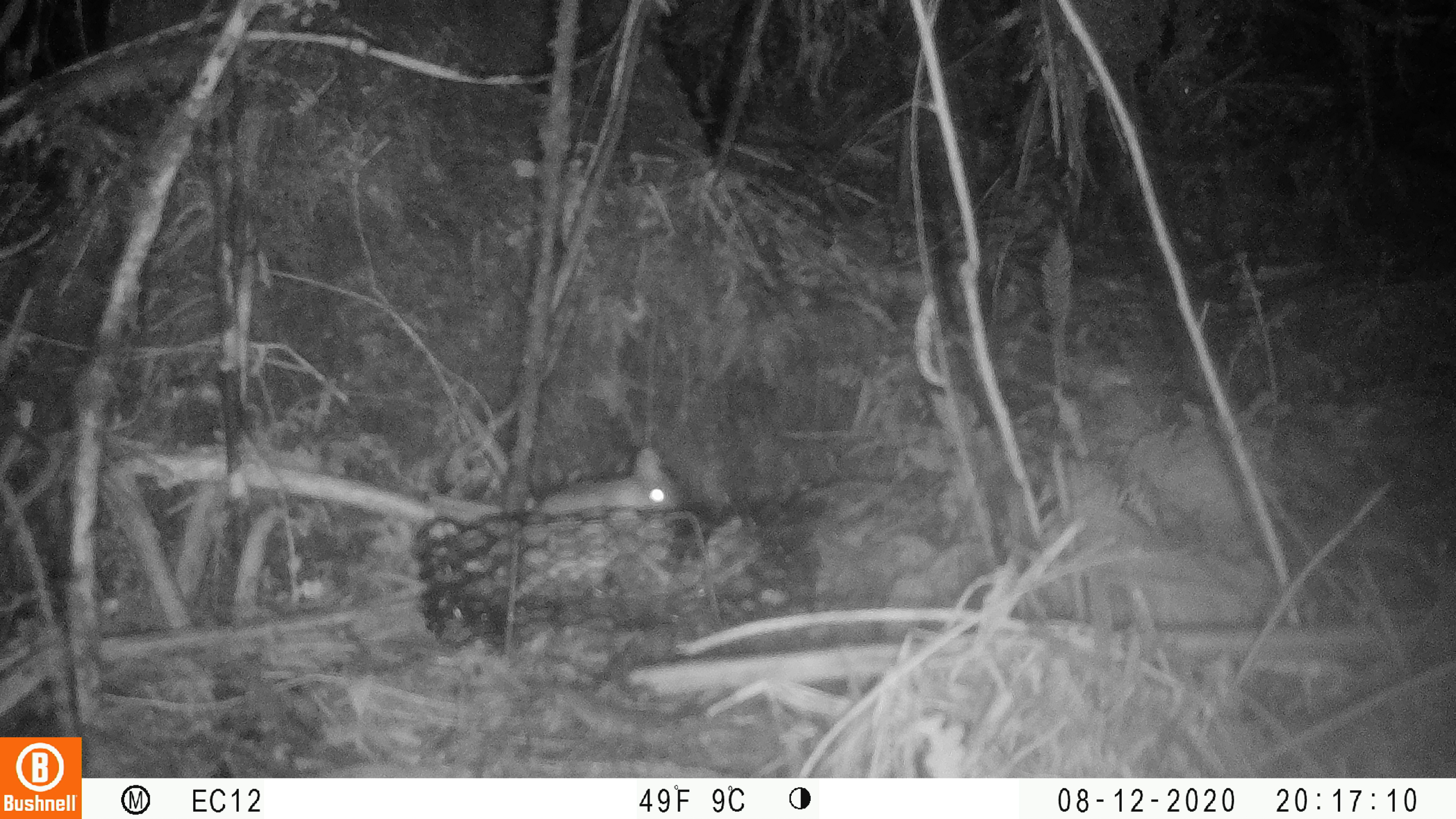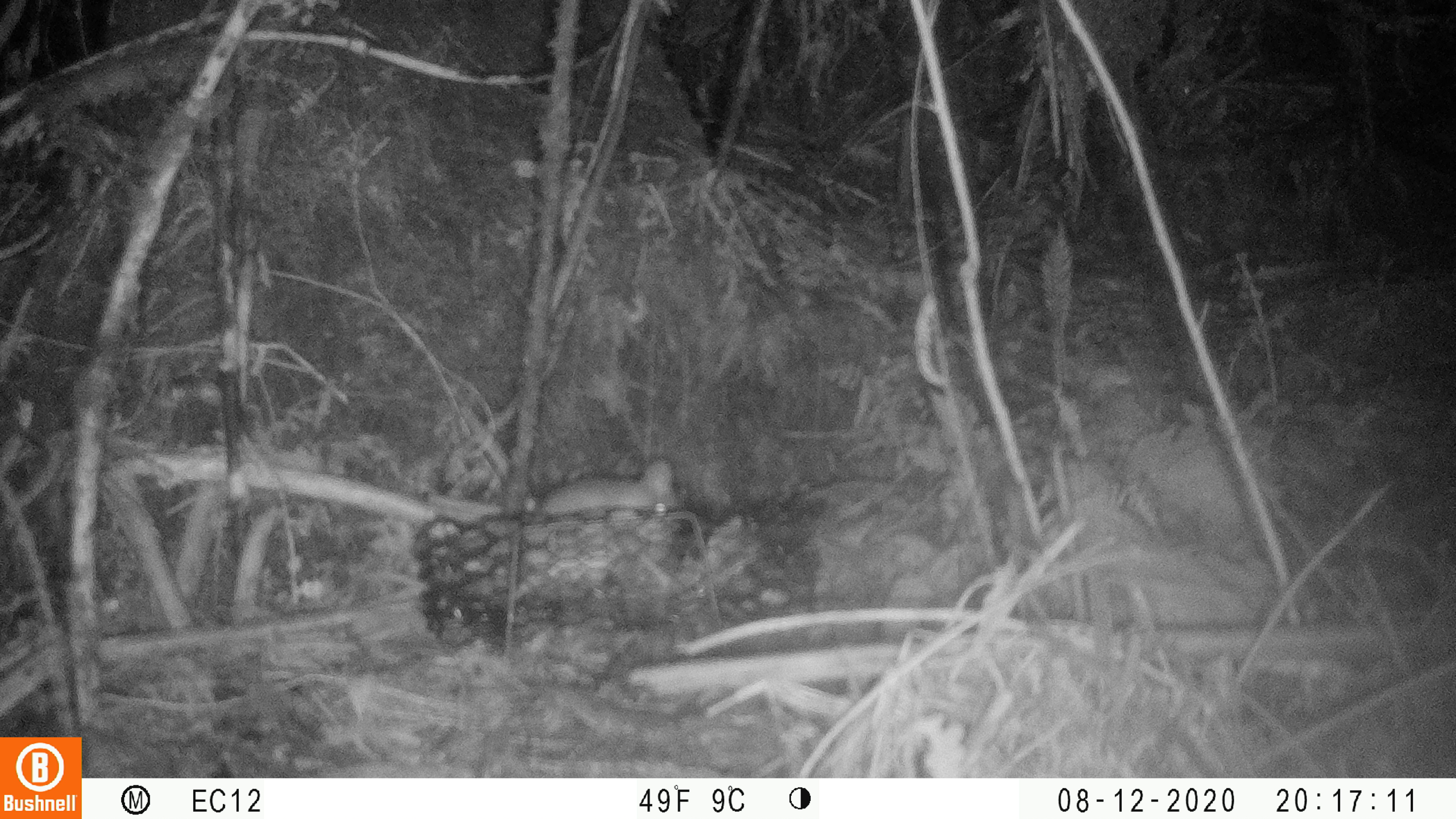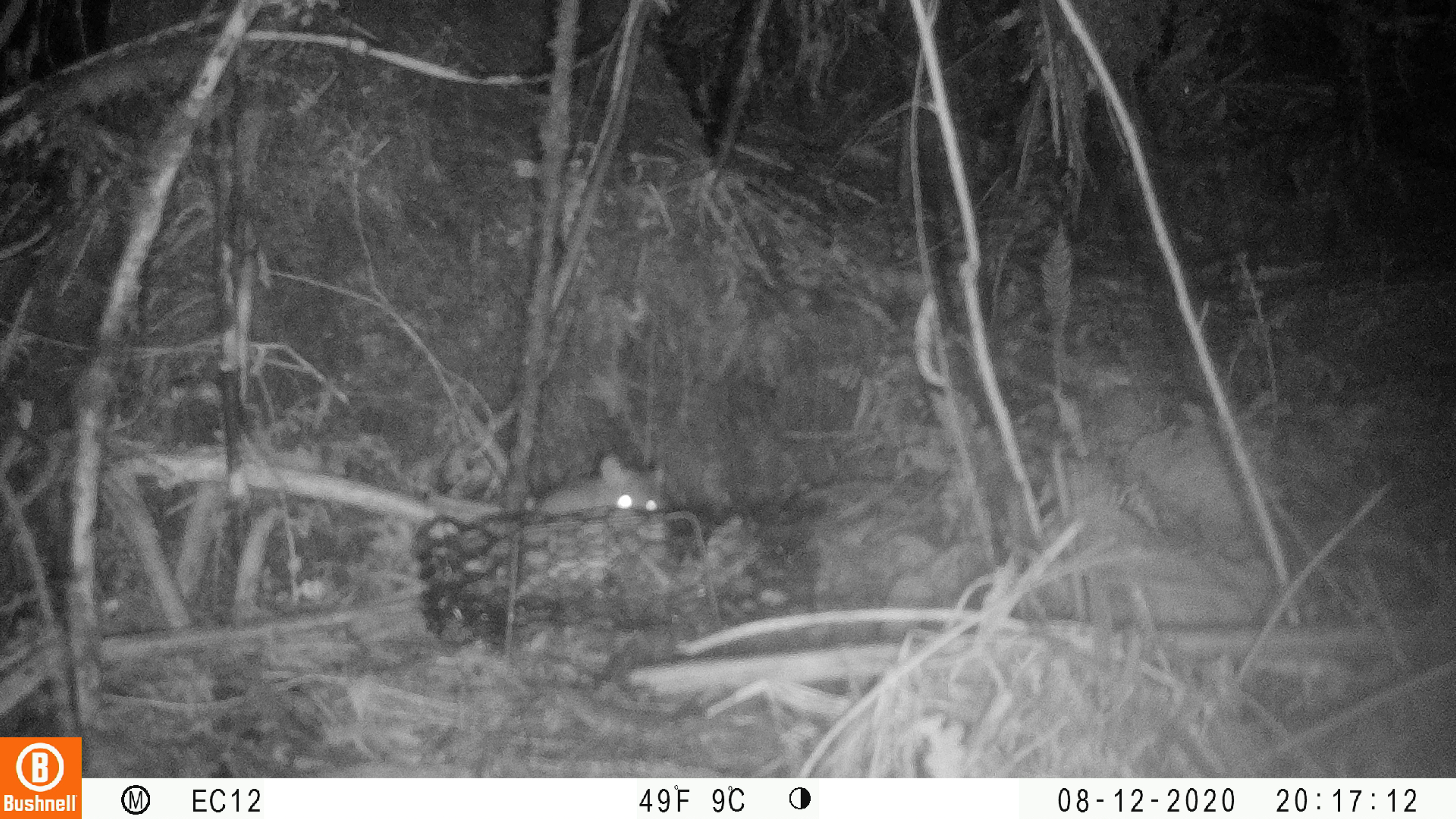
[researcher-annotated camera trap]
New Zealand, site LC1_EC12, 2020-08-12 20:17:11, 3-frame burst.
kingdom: Animalia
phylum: Chordata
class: Mammalia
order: Rodentia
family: Muridae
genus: Rattus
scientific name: Rattus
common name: rat